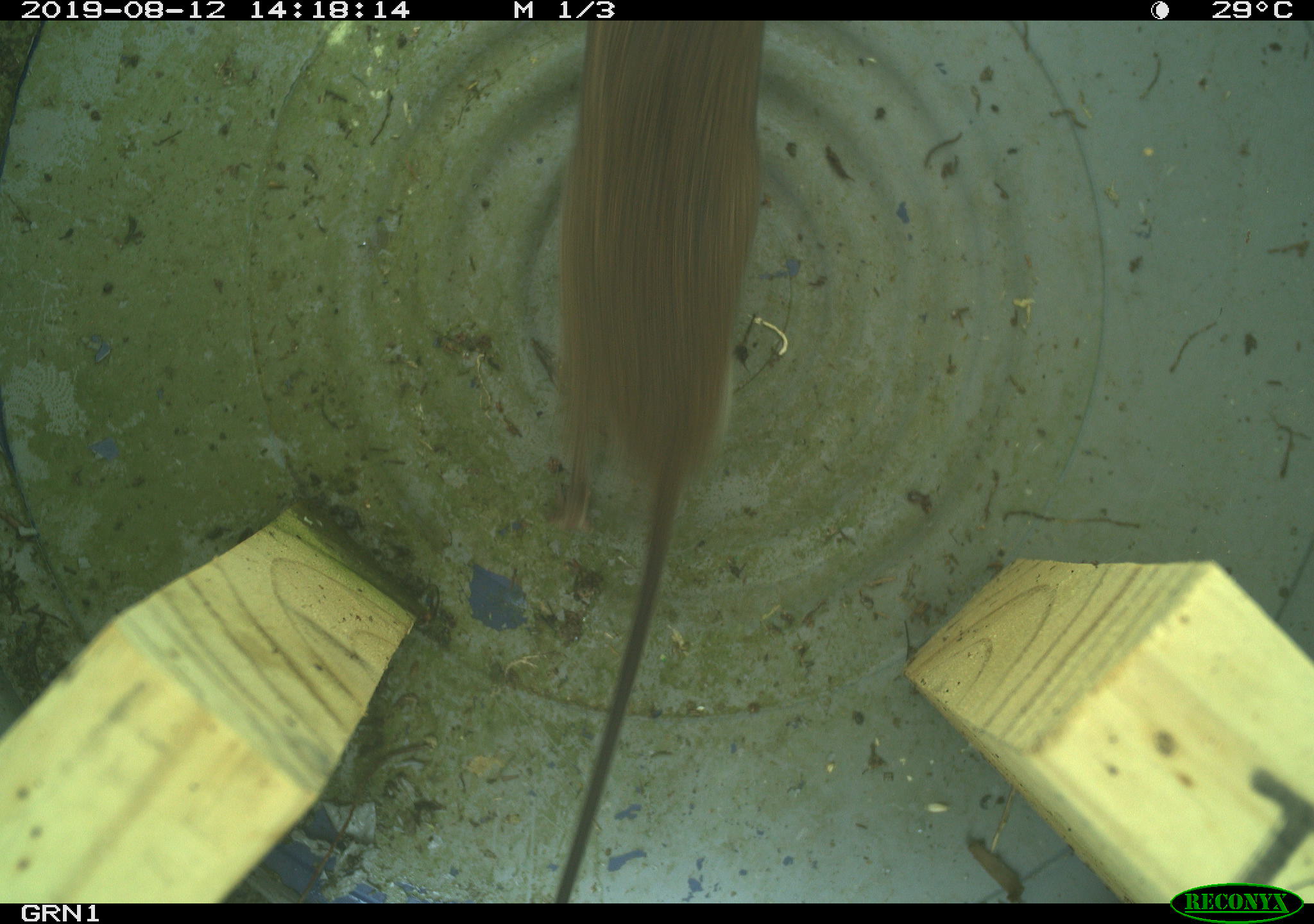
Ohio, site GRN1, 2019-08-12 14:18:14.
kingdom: Animalia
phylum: Chordata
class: Mammalia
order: Rodentia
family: Cricetidae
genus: Microtus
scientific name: Microtus pennsylvanicus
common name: meadow vole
Meadow vole (Microtus pennsylvanicus).